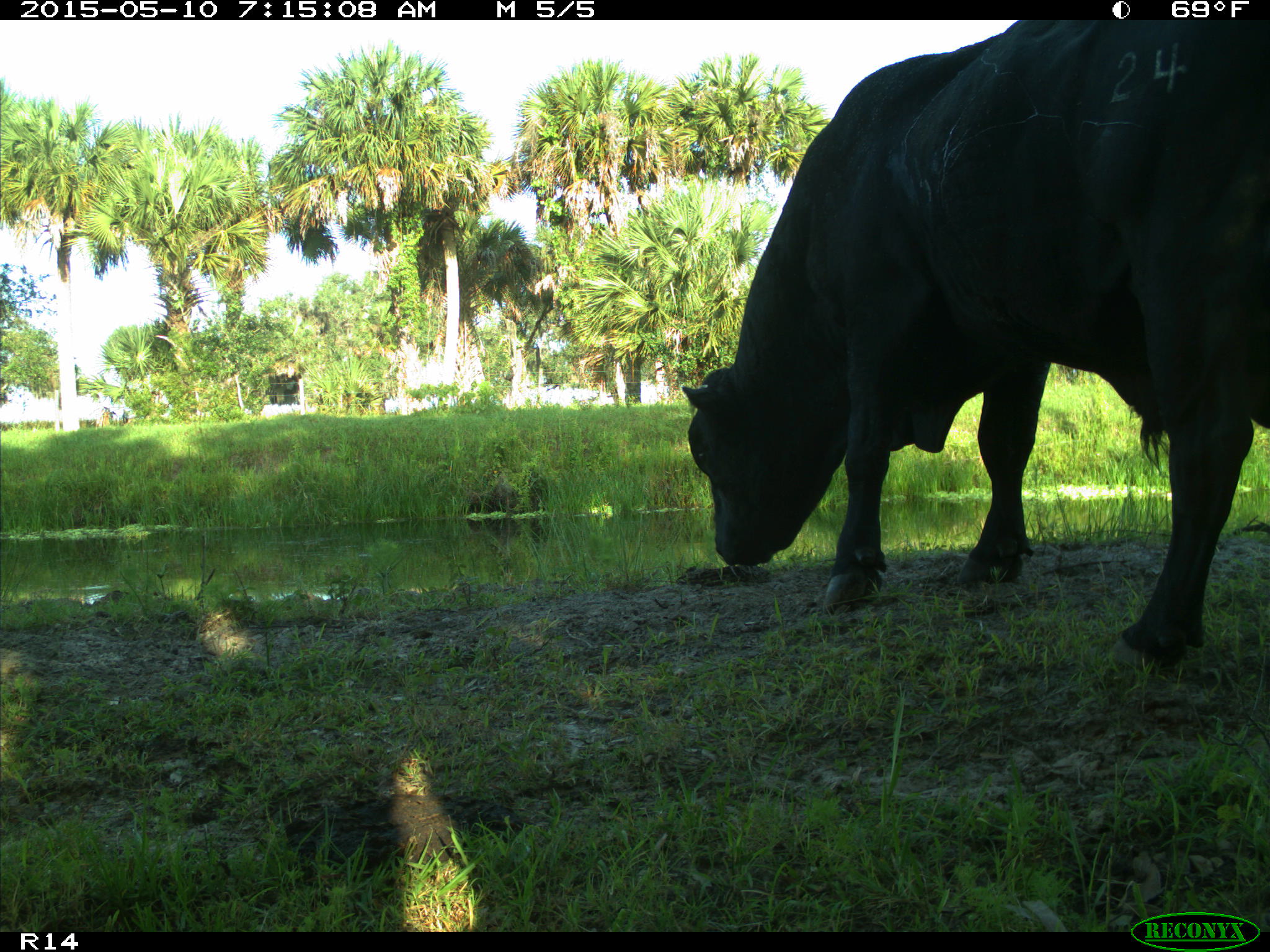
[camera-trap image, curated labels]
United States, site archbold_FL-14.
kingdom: Animalia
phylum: Chordata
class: Mammalia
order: Artiodactyla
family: Bovidae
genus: Bos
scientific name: Bos taurus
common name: domestic cow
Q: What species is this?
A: Bos taurus (domestic cow).